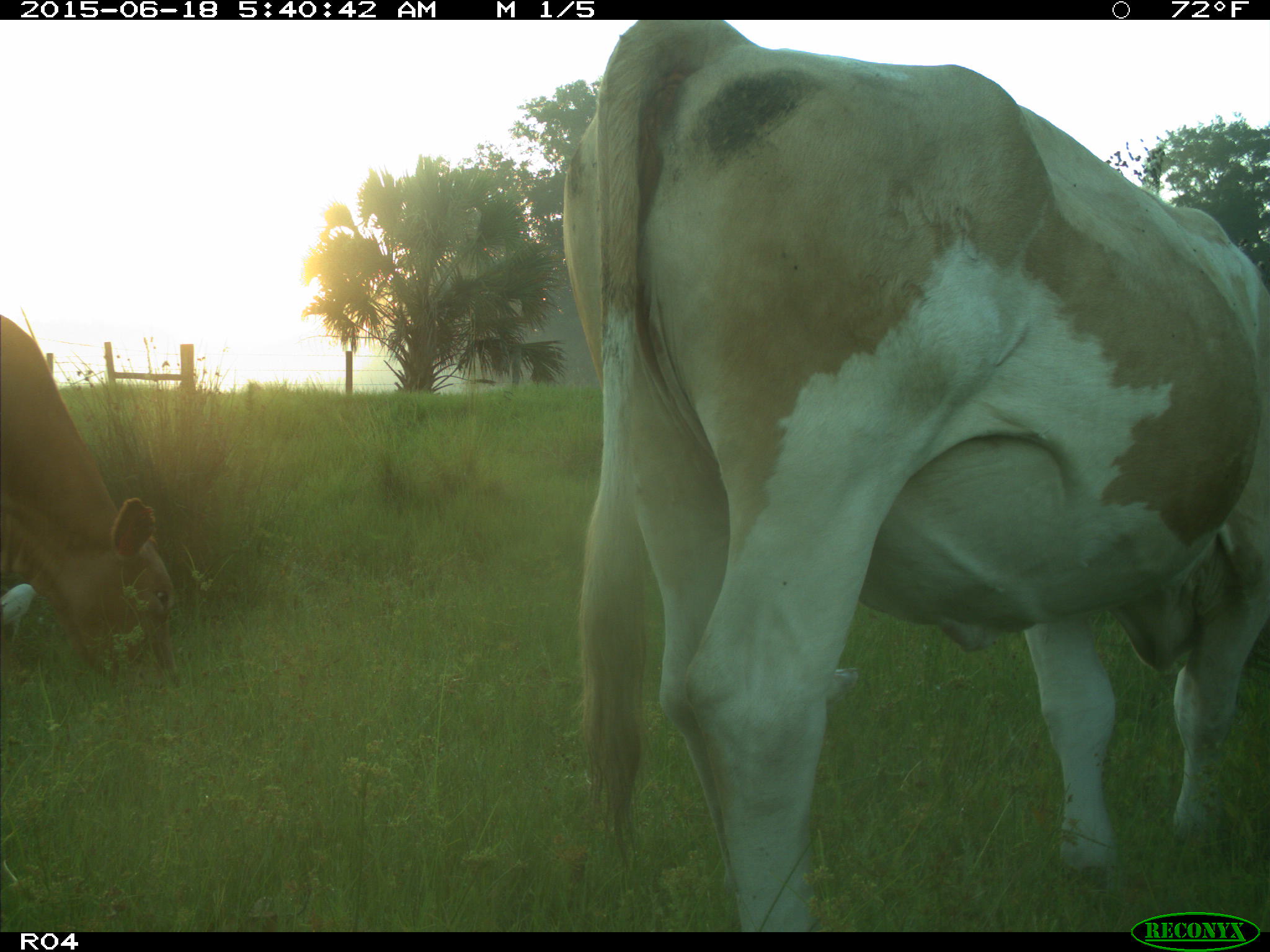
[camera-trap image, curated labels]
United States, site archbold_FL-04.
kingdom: Animalia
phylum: Chordata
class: Mammalia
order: Artiodactyla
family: Bovidae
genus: Bos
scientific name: Bos taurus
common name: domestic cow